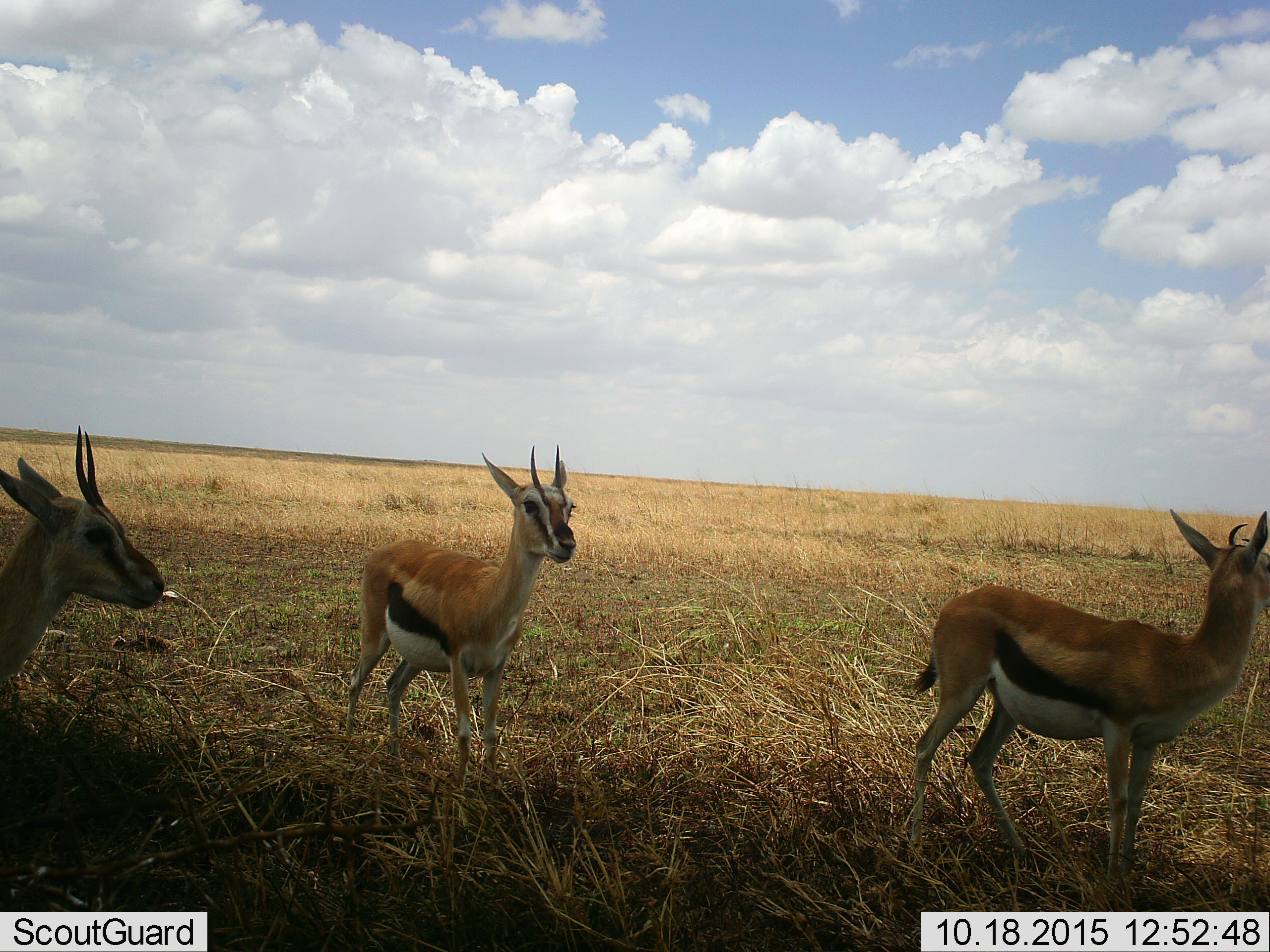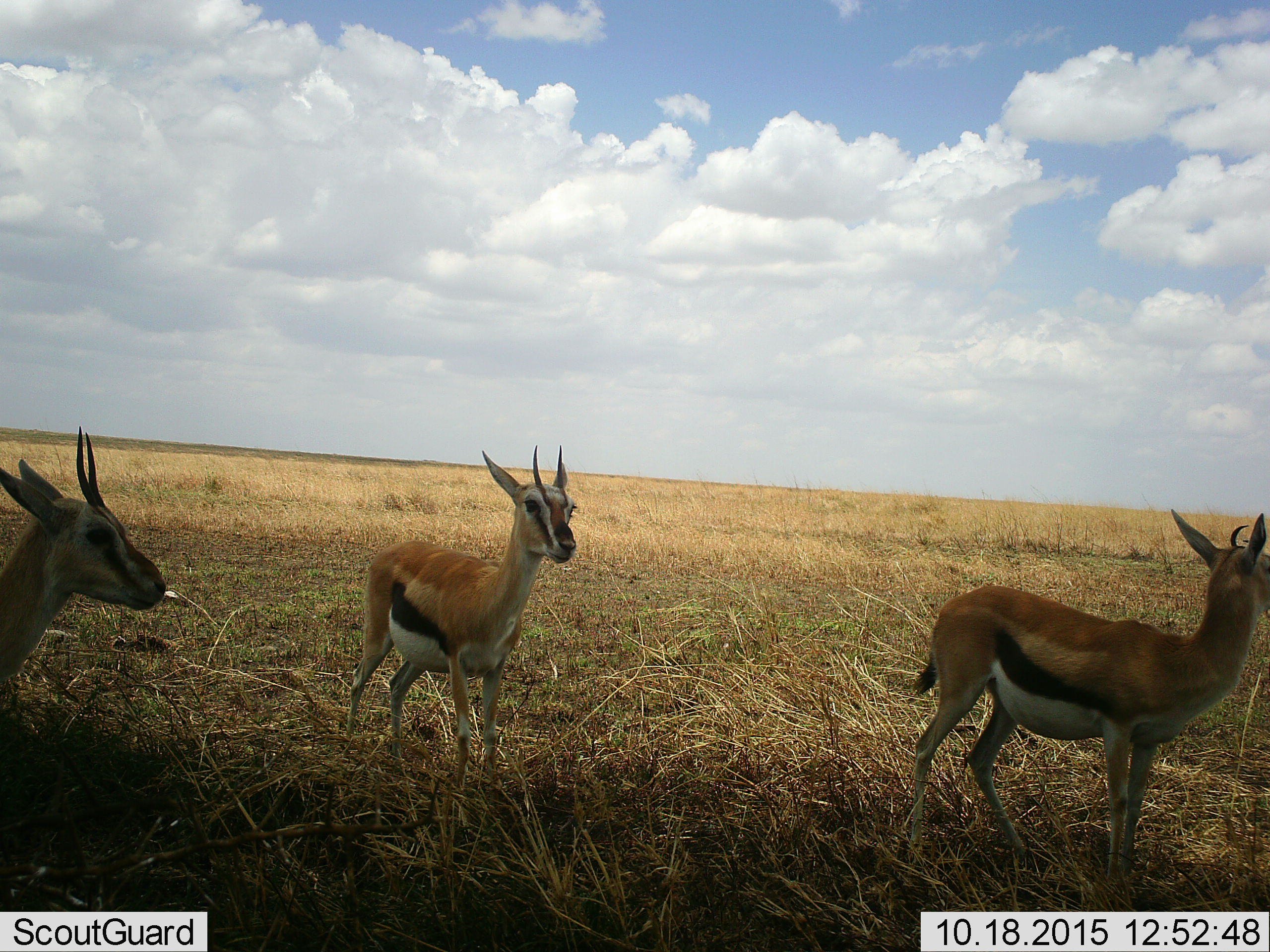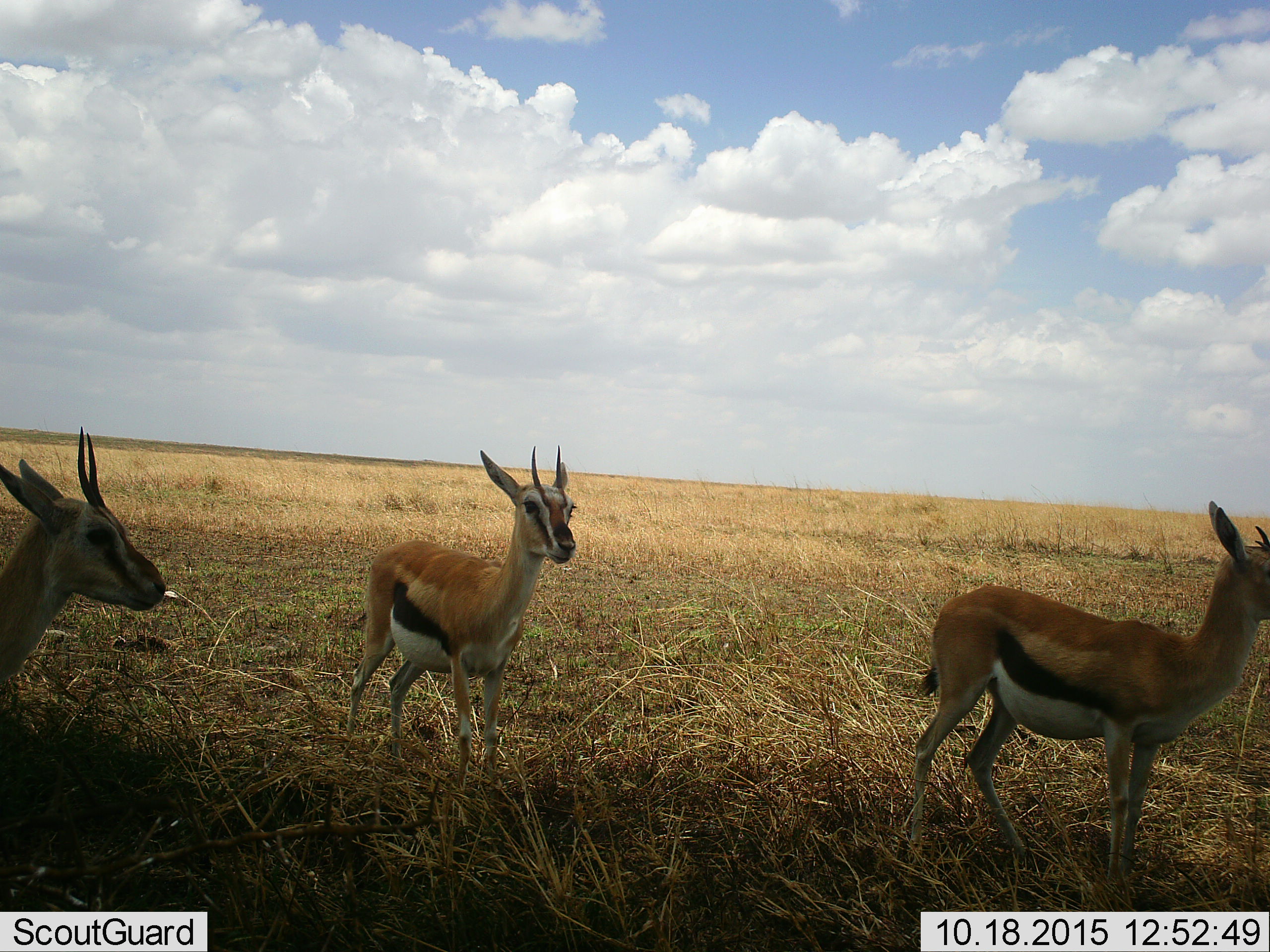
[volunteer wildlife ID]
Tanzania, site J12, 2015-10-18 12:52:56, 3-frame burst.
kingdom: Animalia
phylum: Chordata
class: Mammalia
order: Artiodactyla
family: Bovidae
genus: Eudorcas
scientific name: Eudorcas thomsonii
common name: thomson's gazelle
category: gazellethomsons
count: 3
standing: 100%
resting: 0%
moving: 11%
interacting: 0%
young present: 11%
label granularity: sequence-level